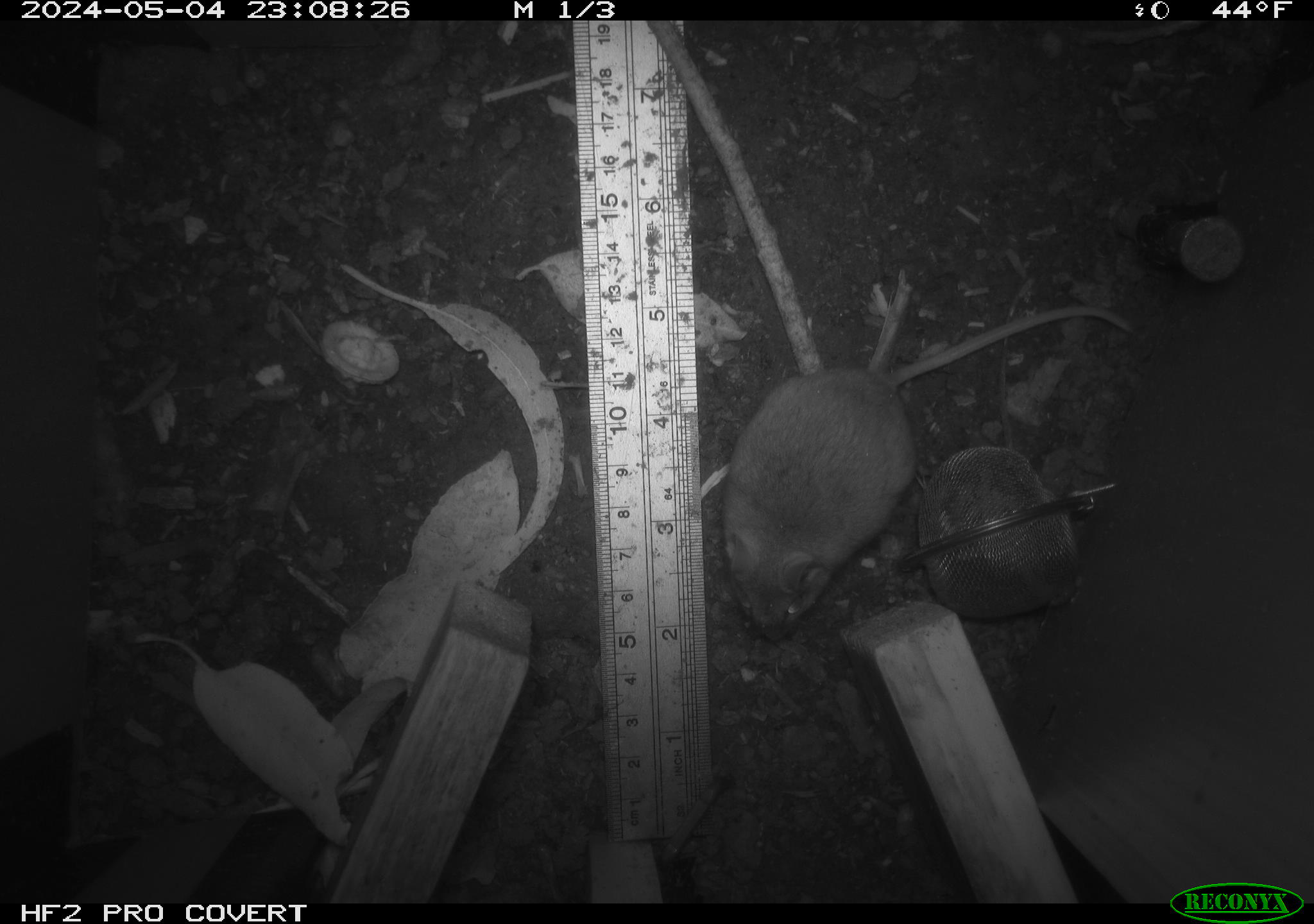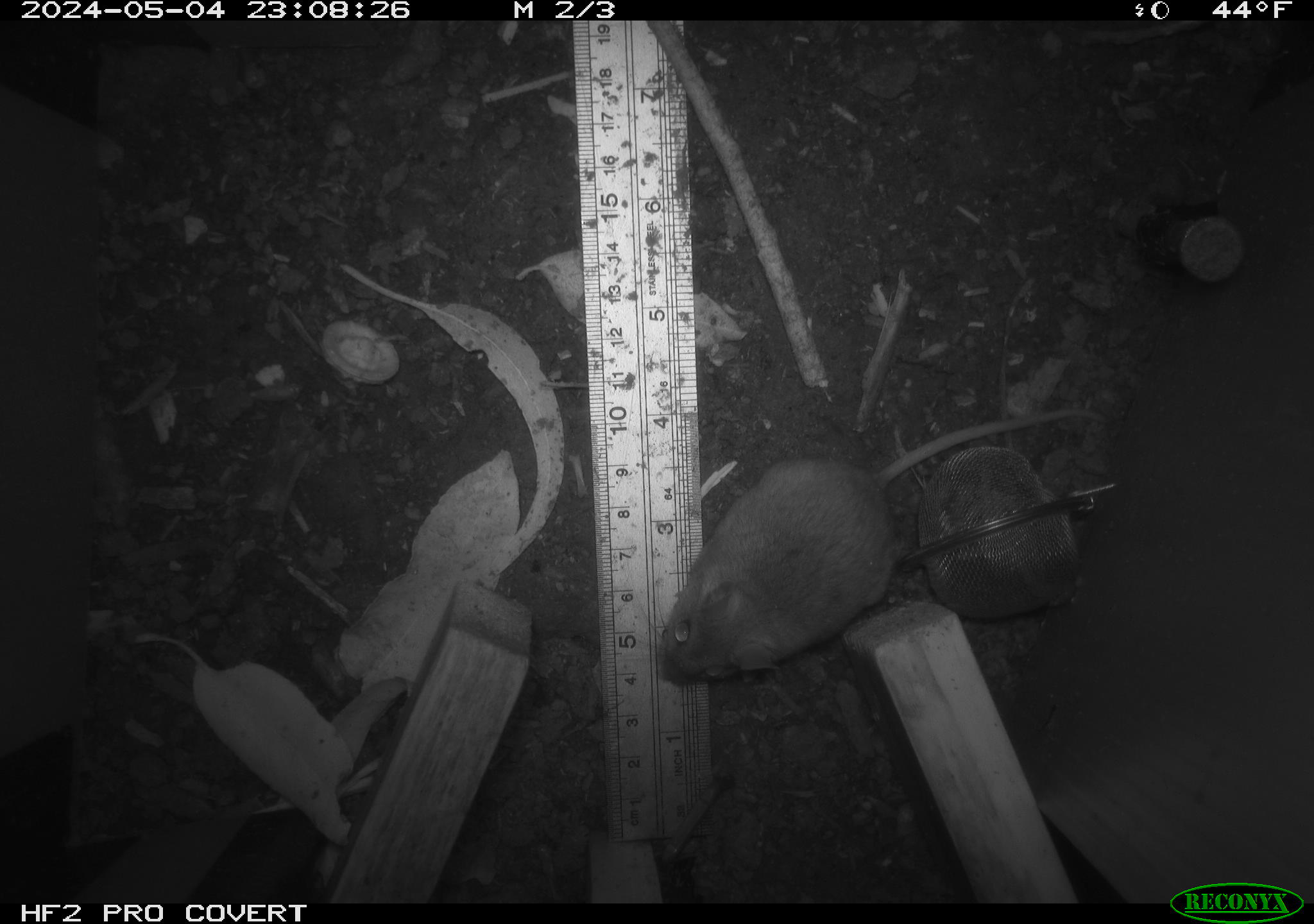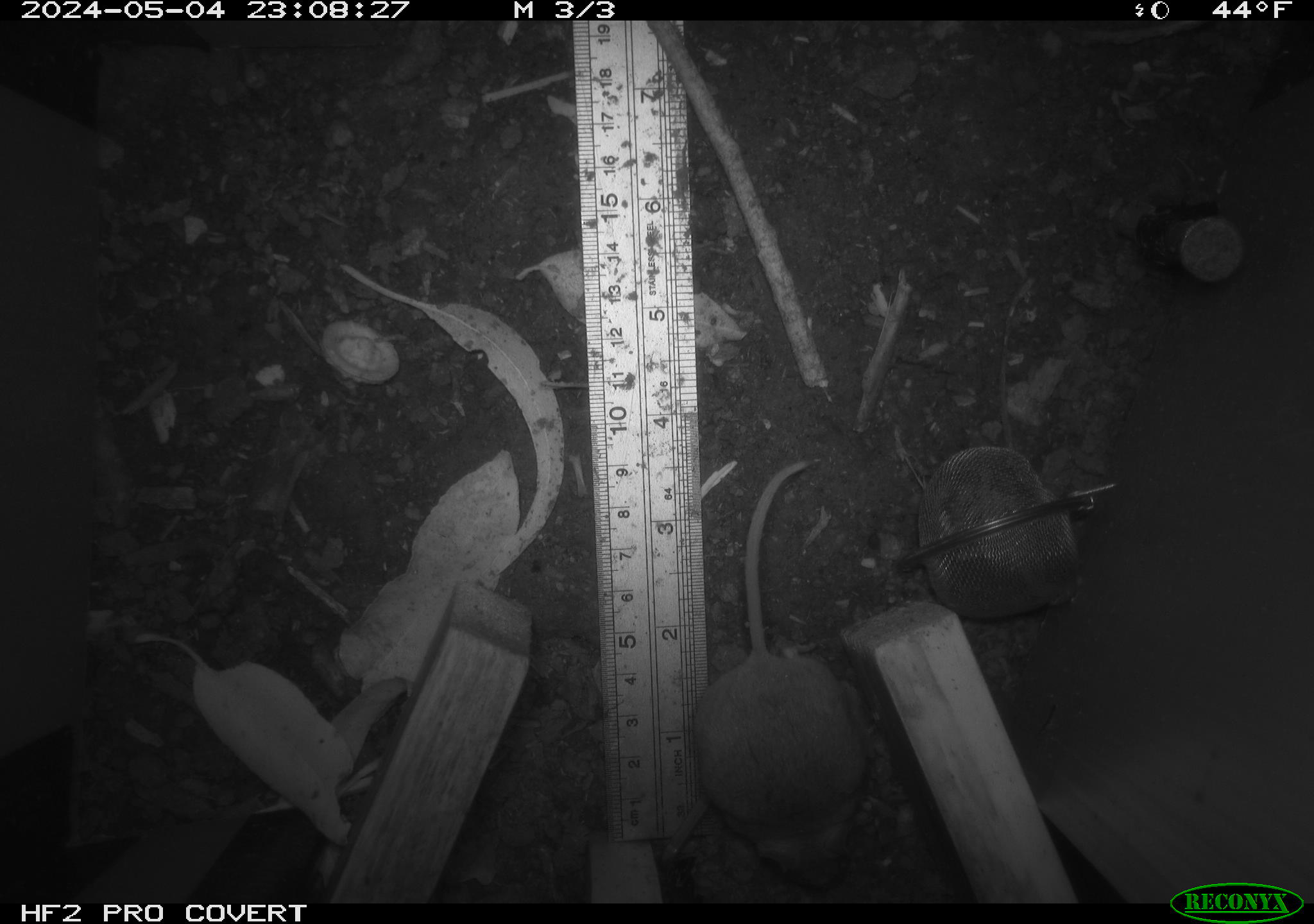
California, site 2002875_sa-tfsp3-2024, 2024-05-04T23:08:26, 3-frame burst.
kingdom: Animalia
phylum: Chordata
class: Mammalia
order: Rodentia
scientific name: Rodentia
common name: mouse species